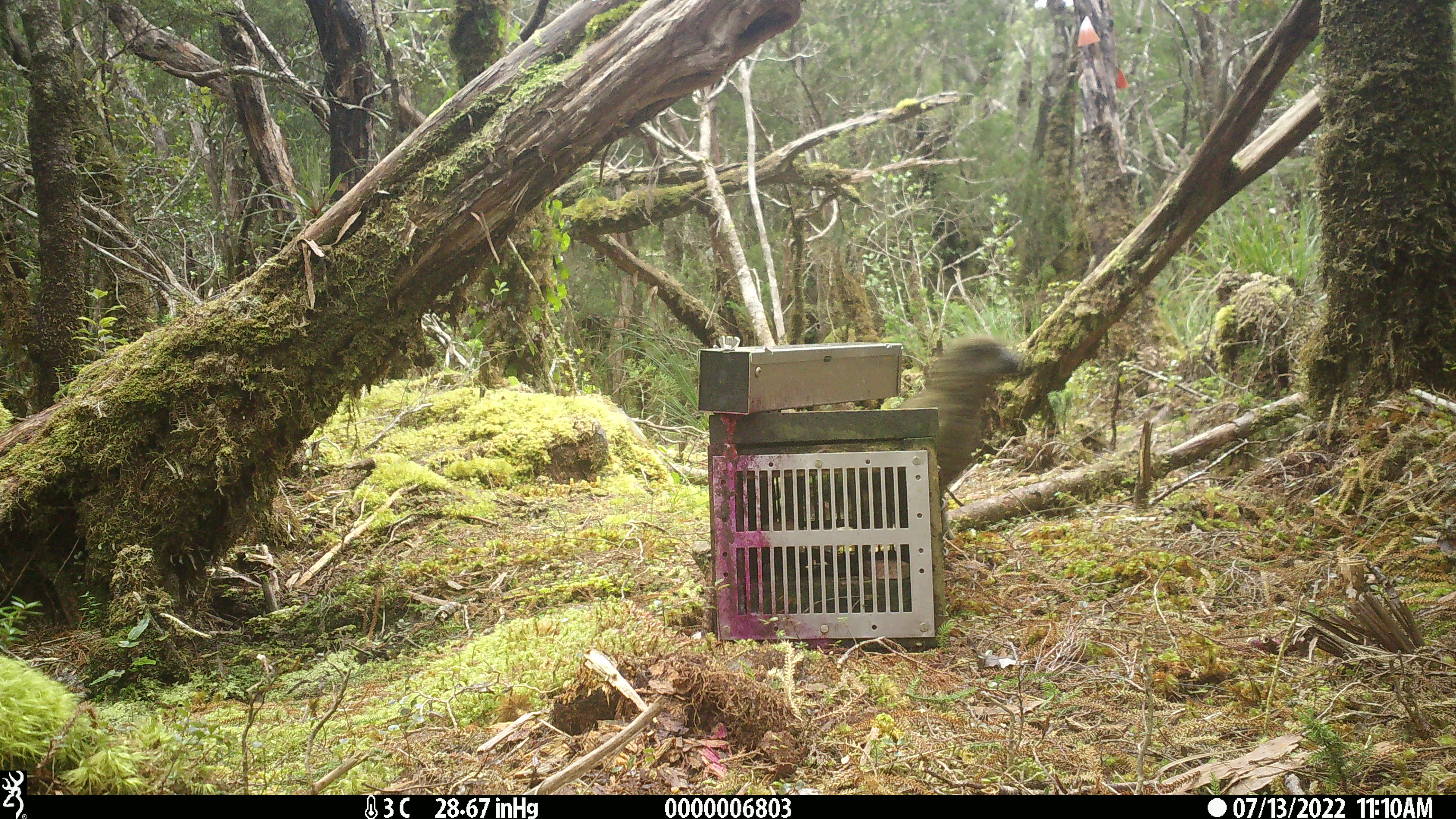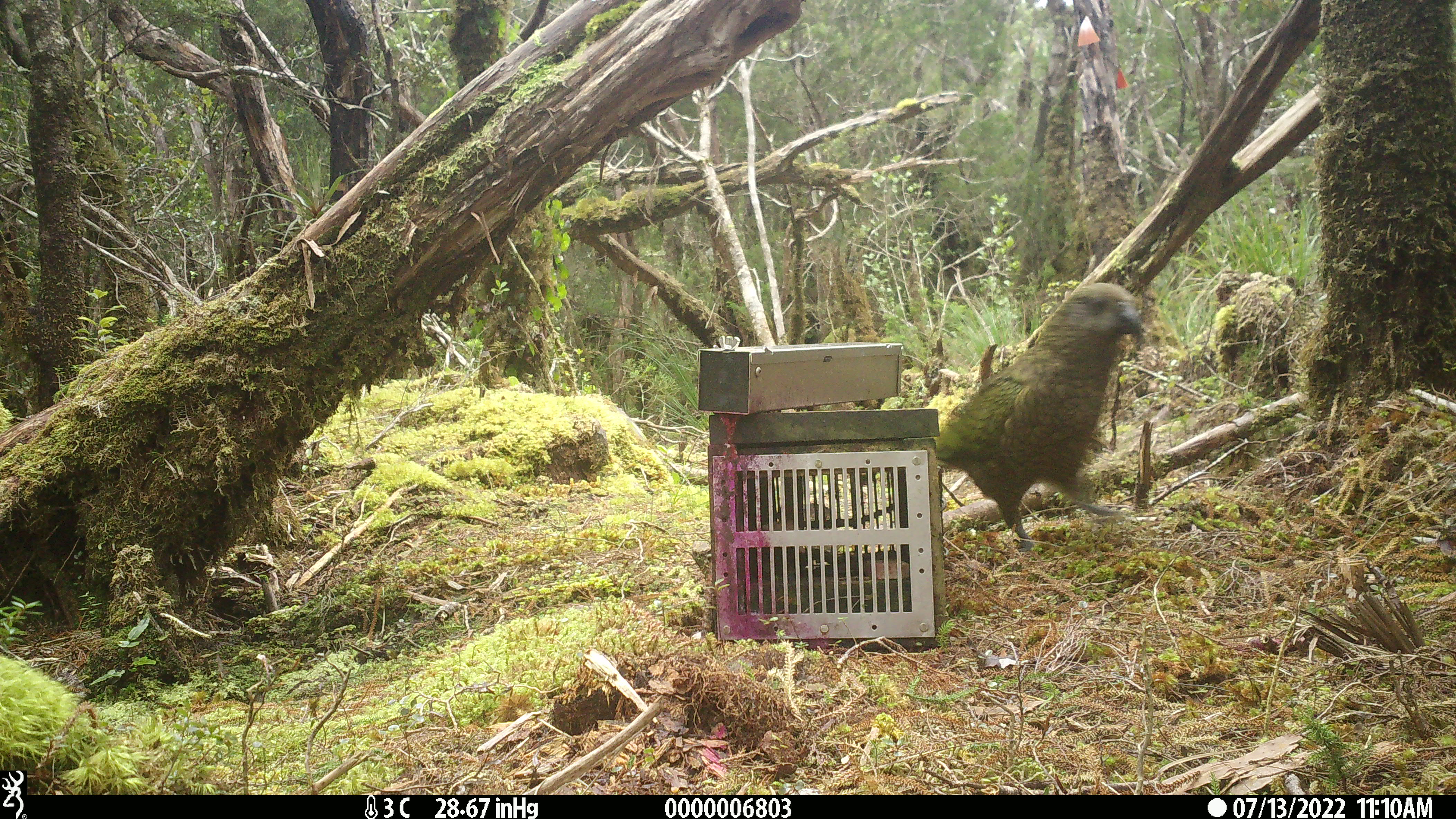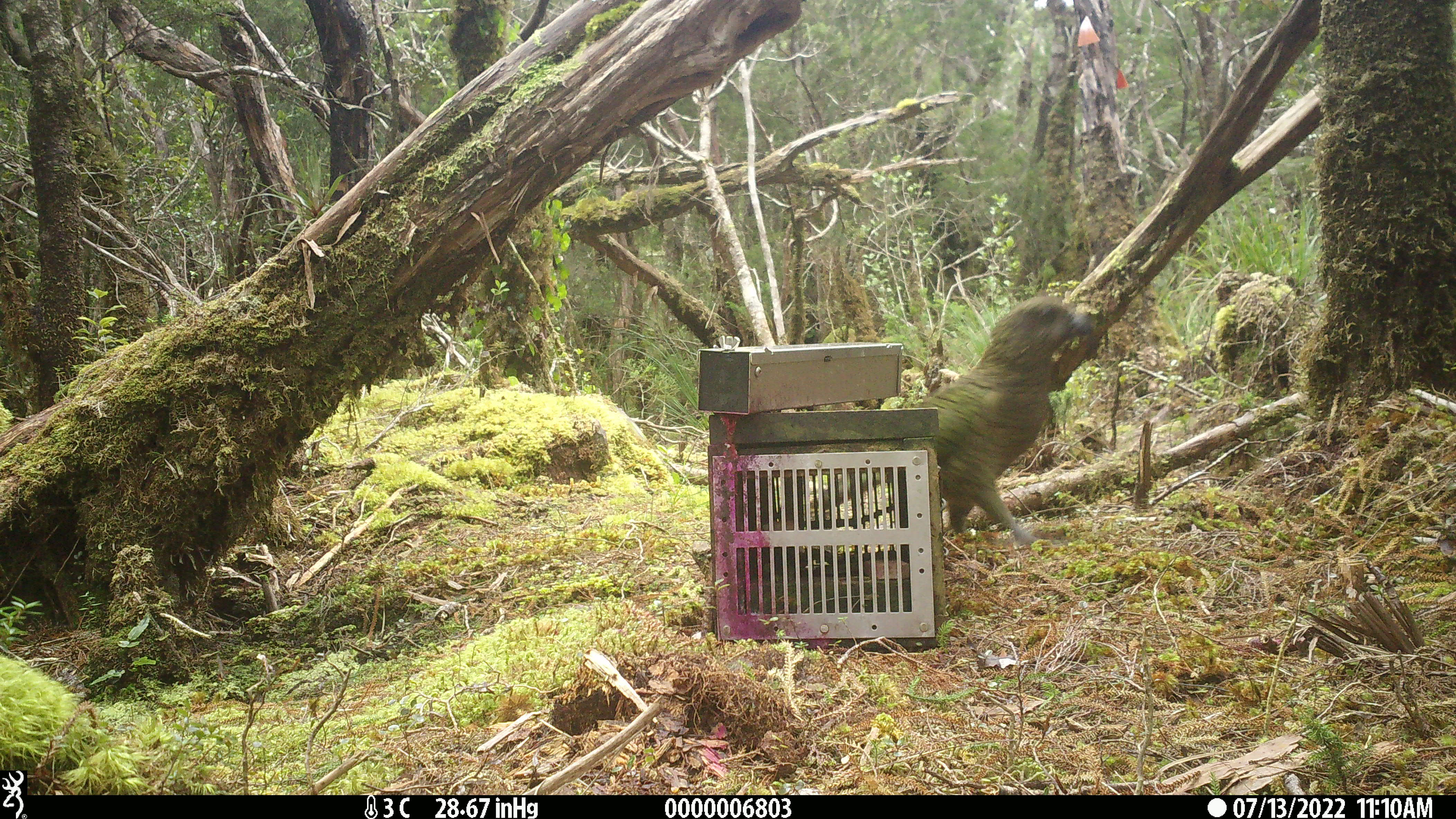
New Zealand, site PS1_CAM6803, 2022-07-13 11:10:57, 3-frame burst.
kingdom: Animalia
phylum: Chordata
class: Aves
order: Psittaciformes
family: Strigopidae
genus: Nestor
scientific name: Nestor notabilis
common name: kea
Kea (Nestor notabilis).